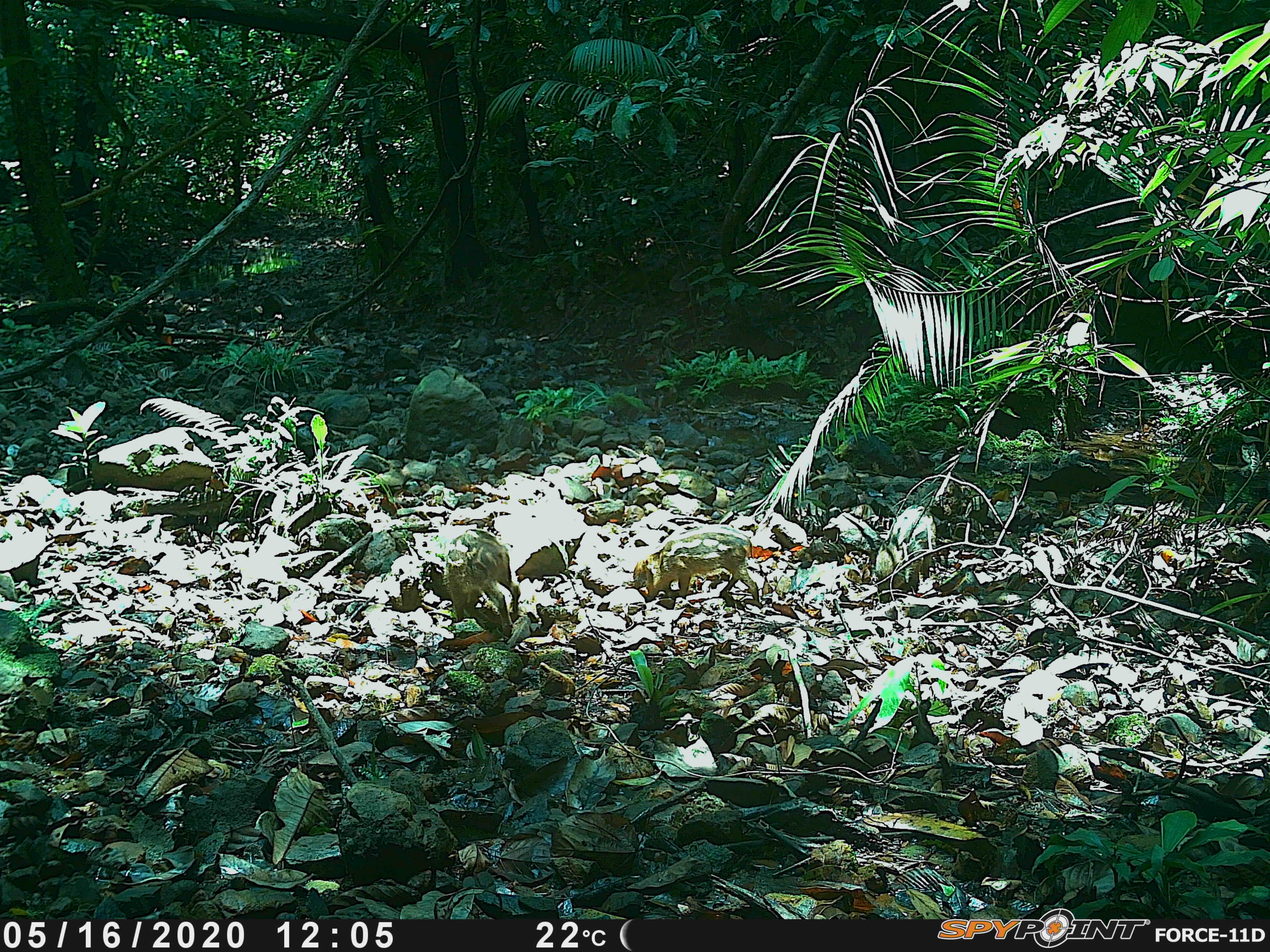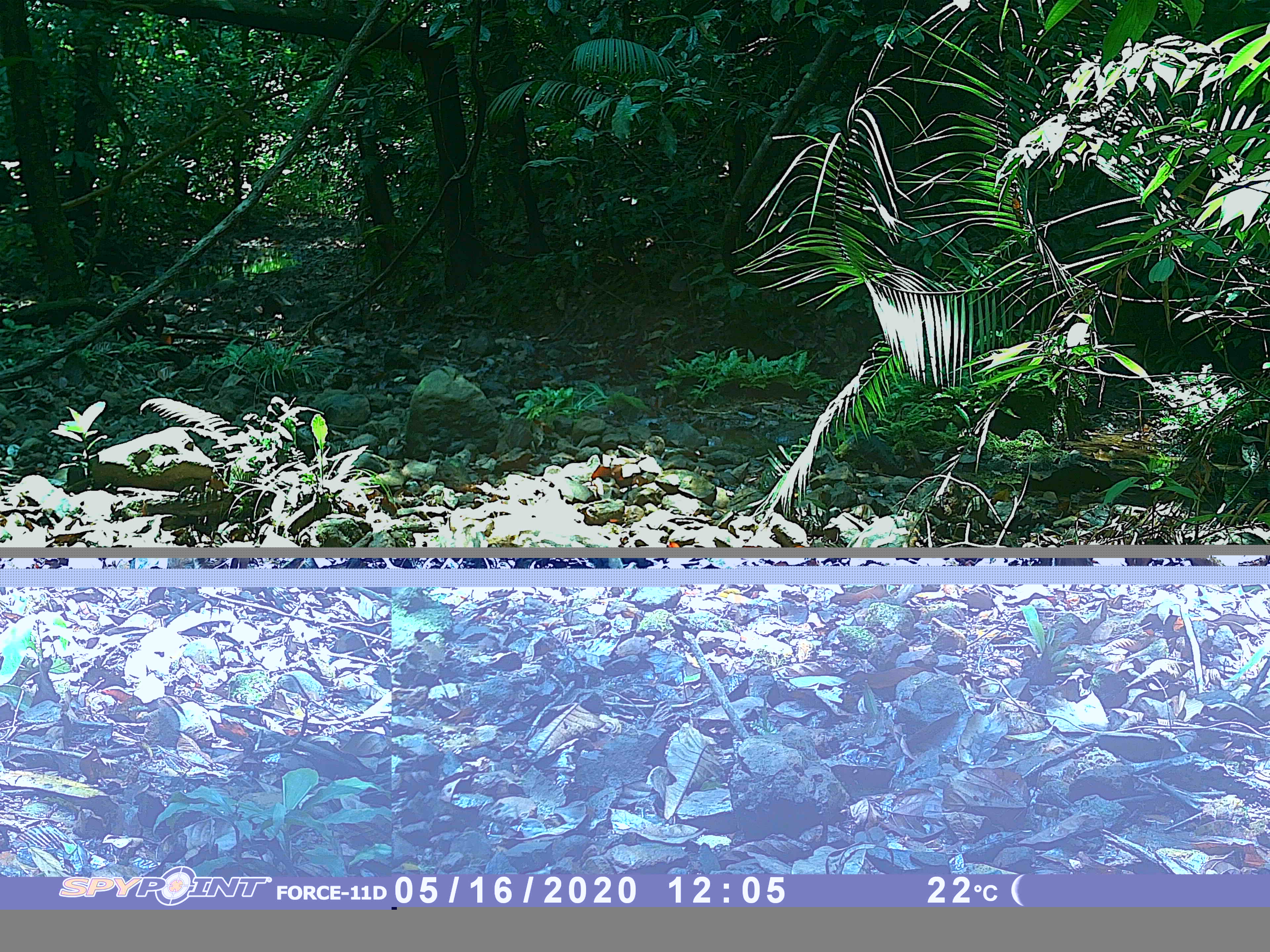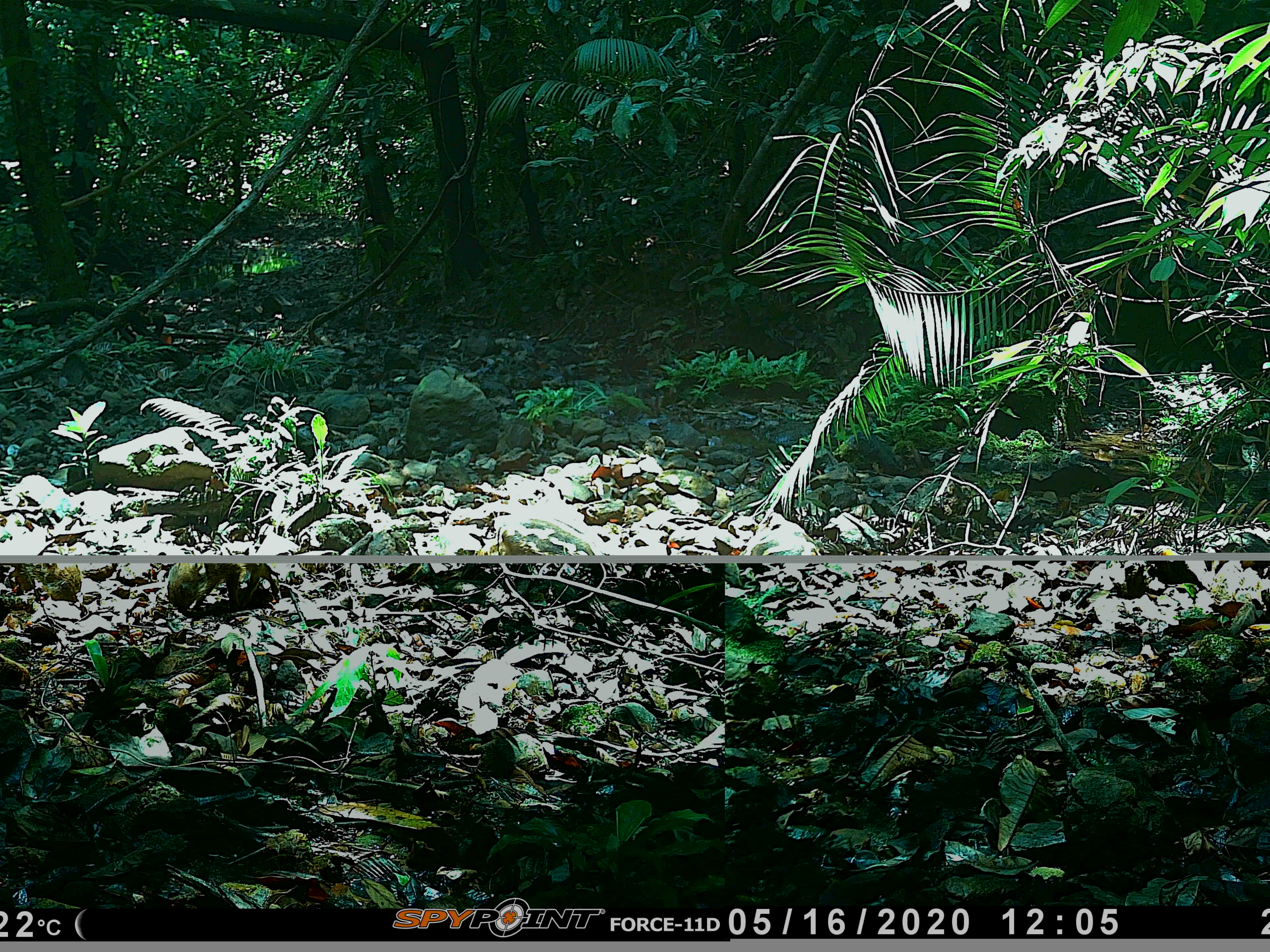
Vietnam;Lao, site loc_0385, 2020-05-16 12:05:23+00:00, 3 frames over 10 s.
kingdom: Animalia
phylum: Chordata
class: Mammalia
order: Artiodactyla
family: Suidae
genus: Sus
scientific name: Sus scrofa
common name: eurasian wild pig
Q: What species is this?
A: Eurasian wild pig (Sus scrofa).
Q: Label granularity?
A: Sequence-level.